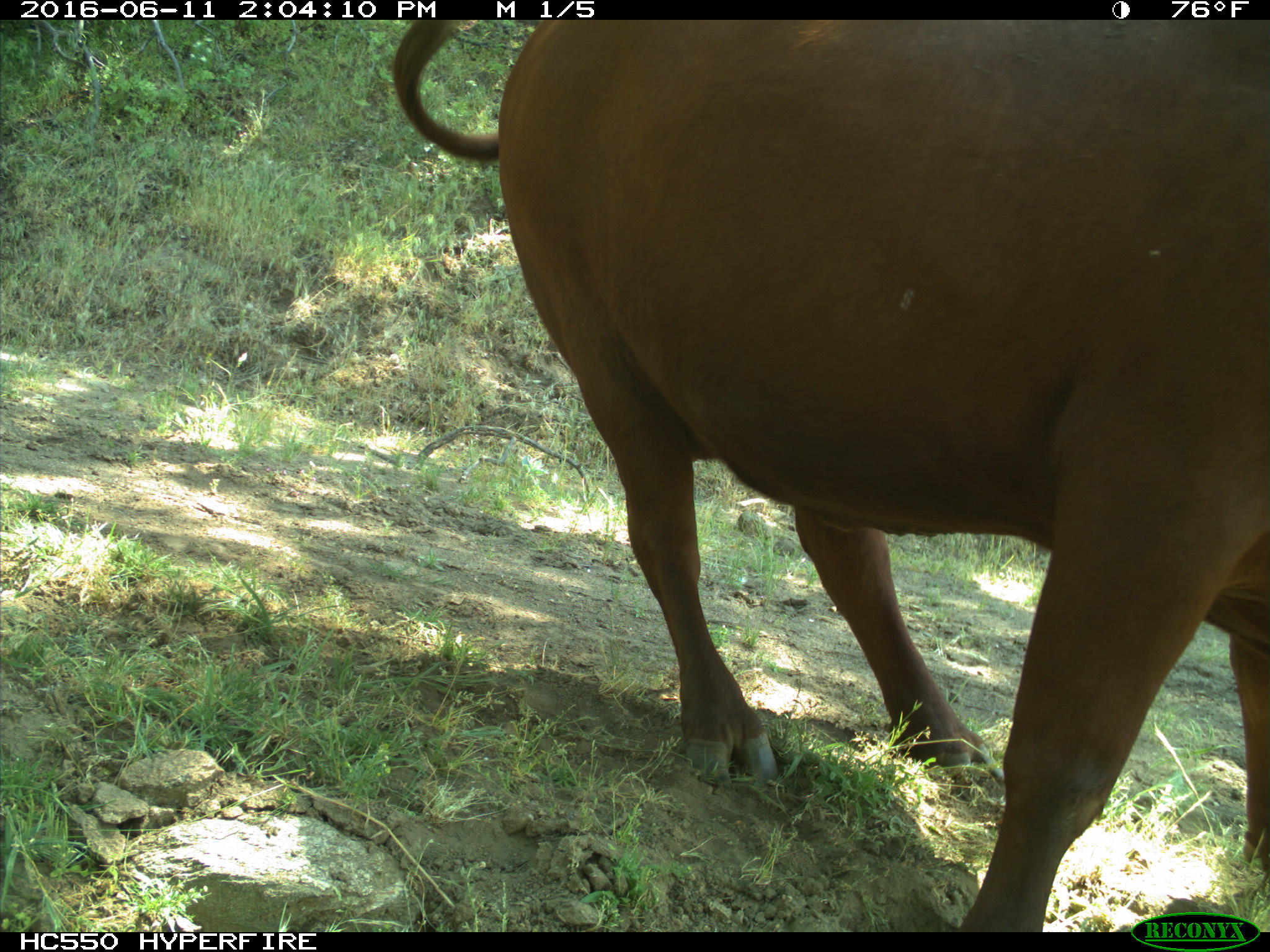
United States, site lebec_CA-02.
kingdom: Animalia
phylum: Chordata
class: Mammalia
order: Artiodactyla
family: Bovidae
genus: Bos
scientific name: Bos taurus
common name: domestic cow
Bos taurus (domestic cow).